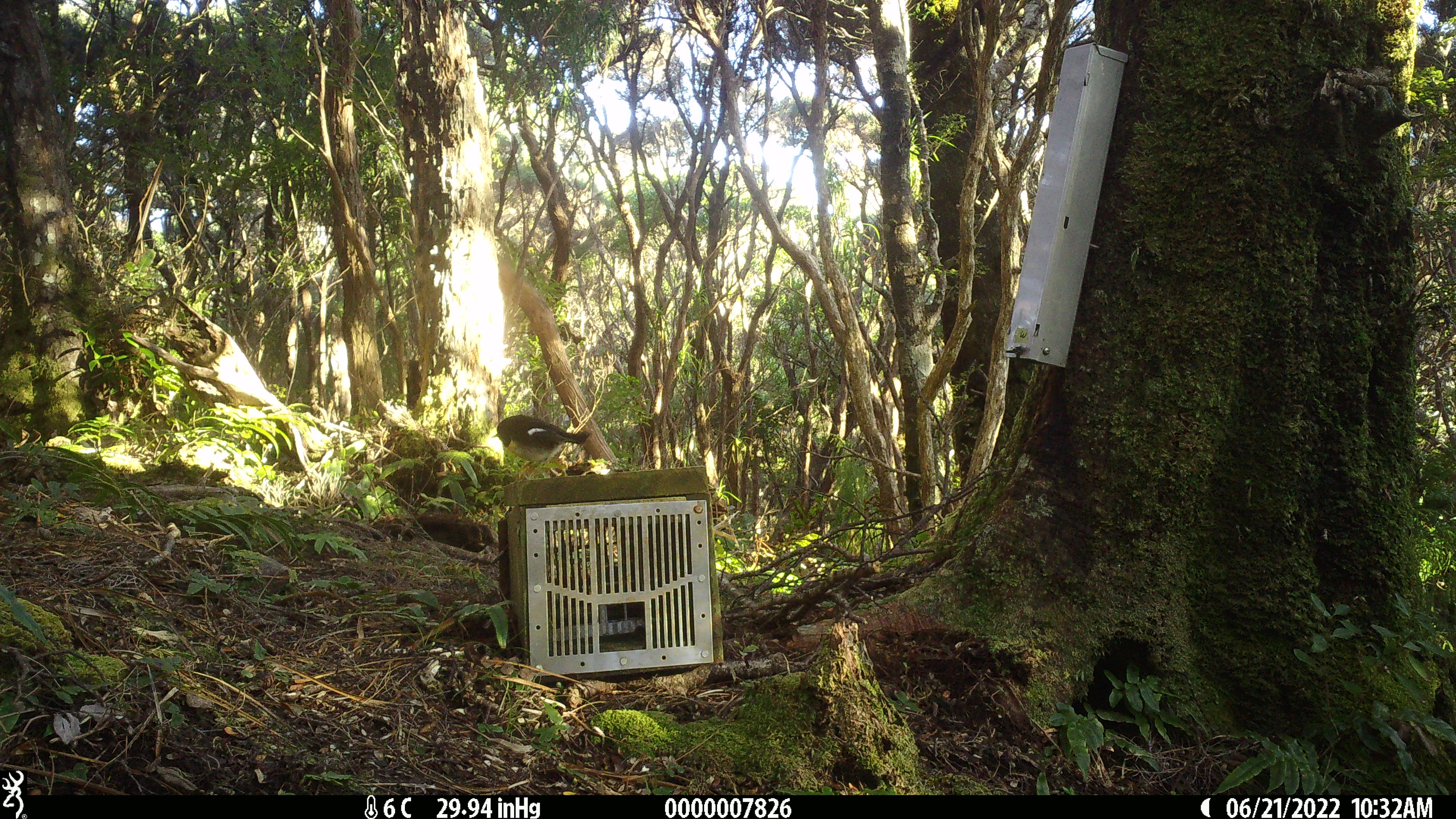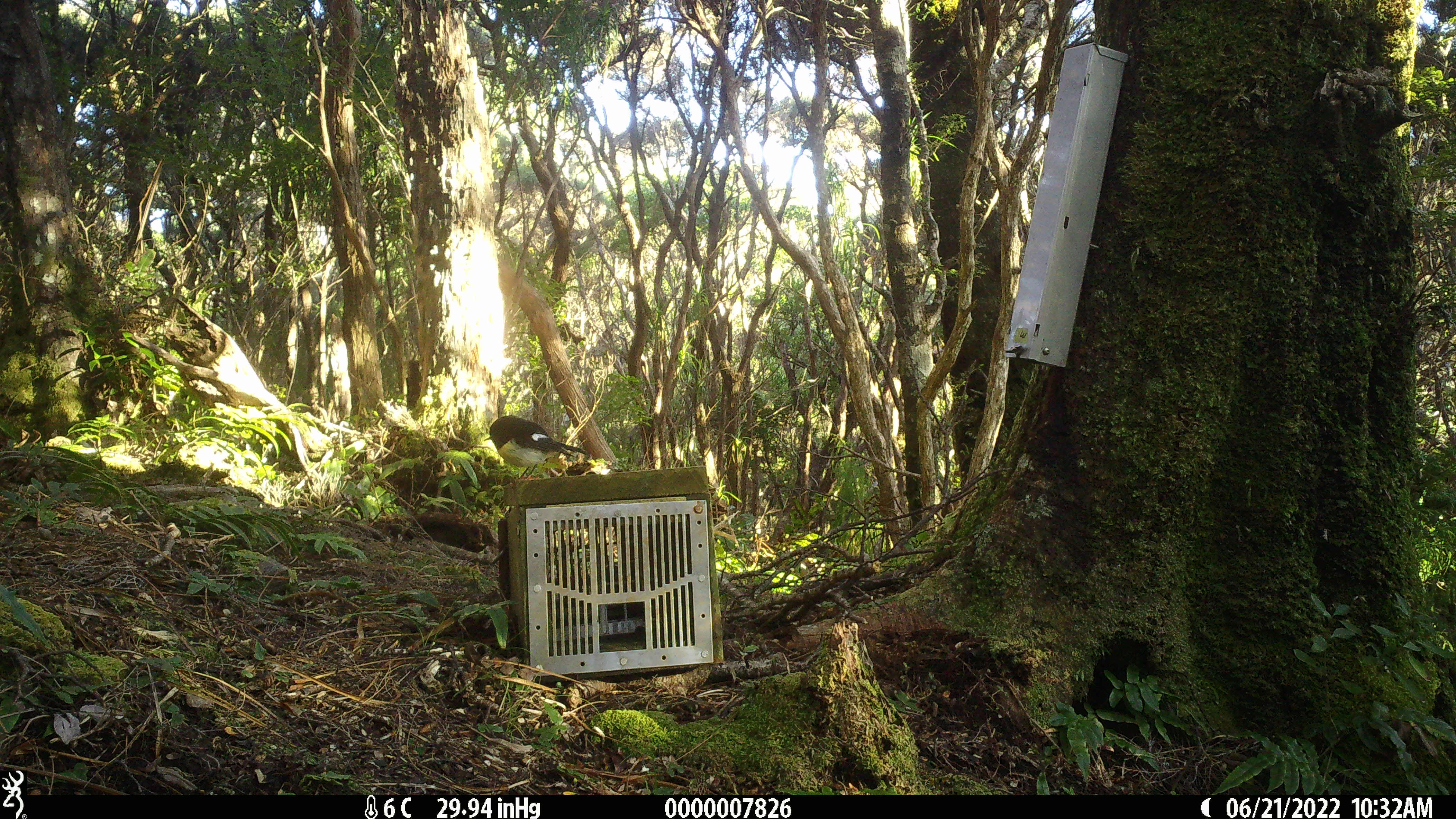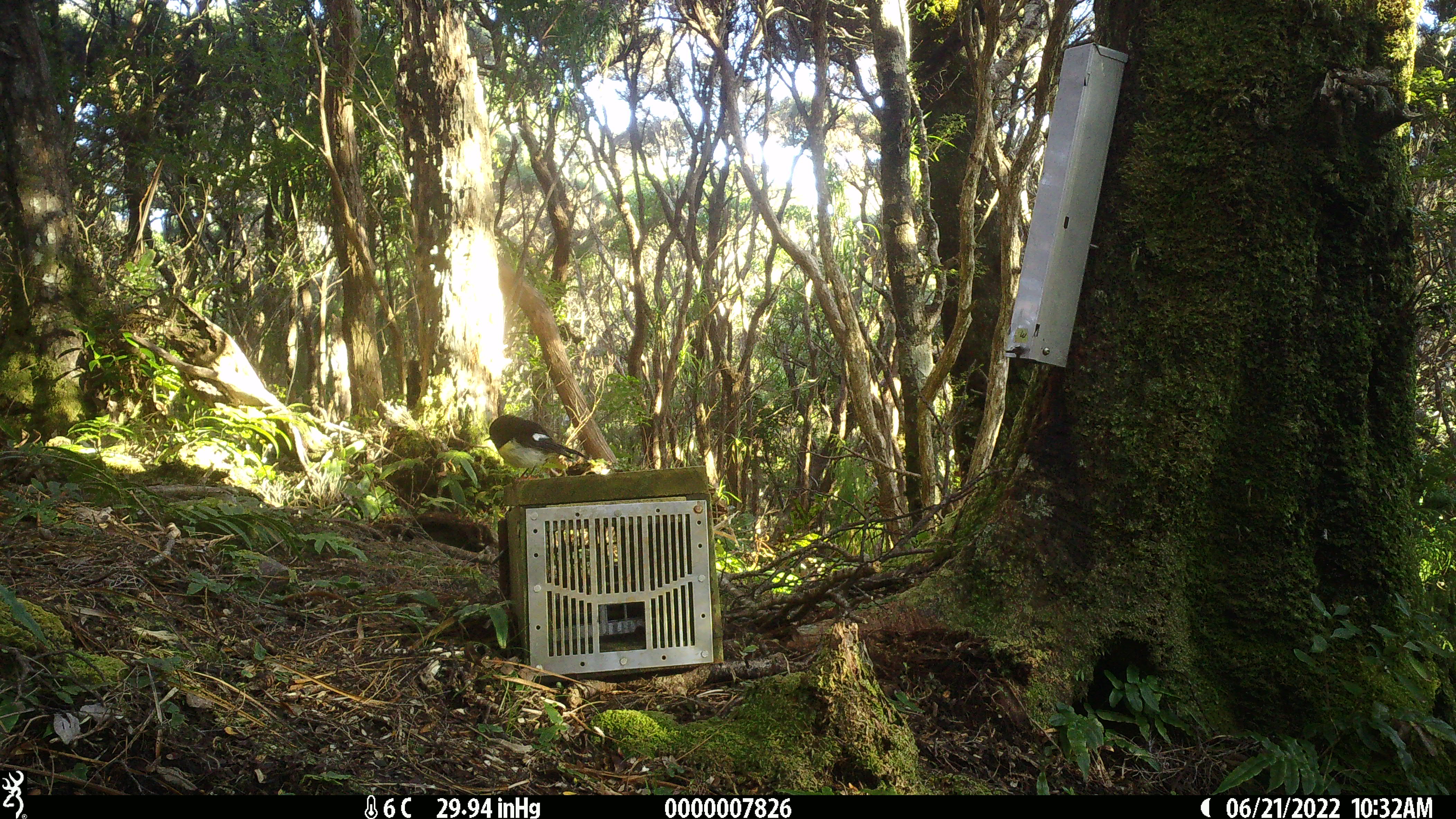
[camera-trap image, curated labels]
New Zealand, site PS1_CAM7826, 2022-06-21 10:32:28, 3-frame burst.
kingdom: Animalia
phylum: Chordata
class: Aves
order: Passeriformes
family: Petroicidae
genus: Petroica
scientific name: Petroica macrocephala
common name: tomtit